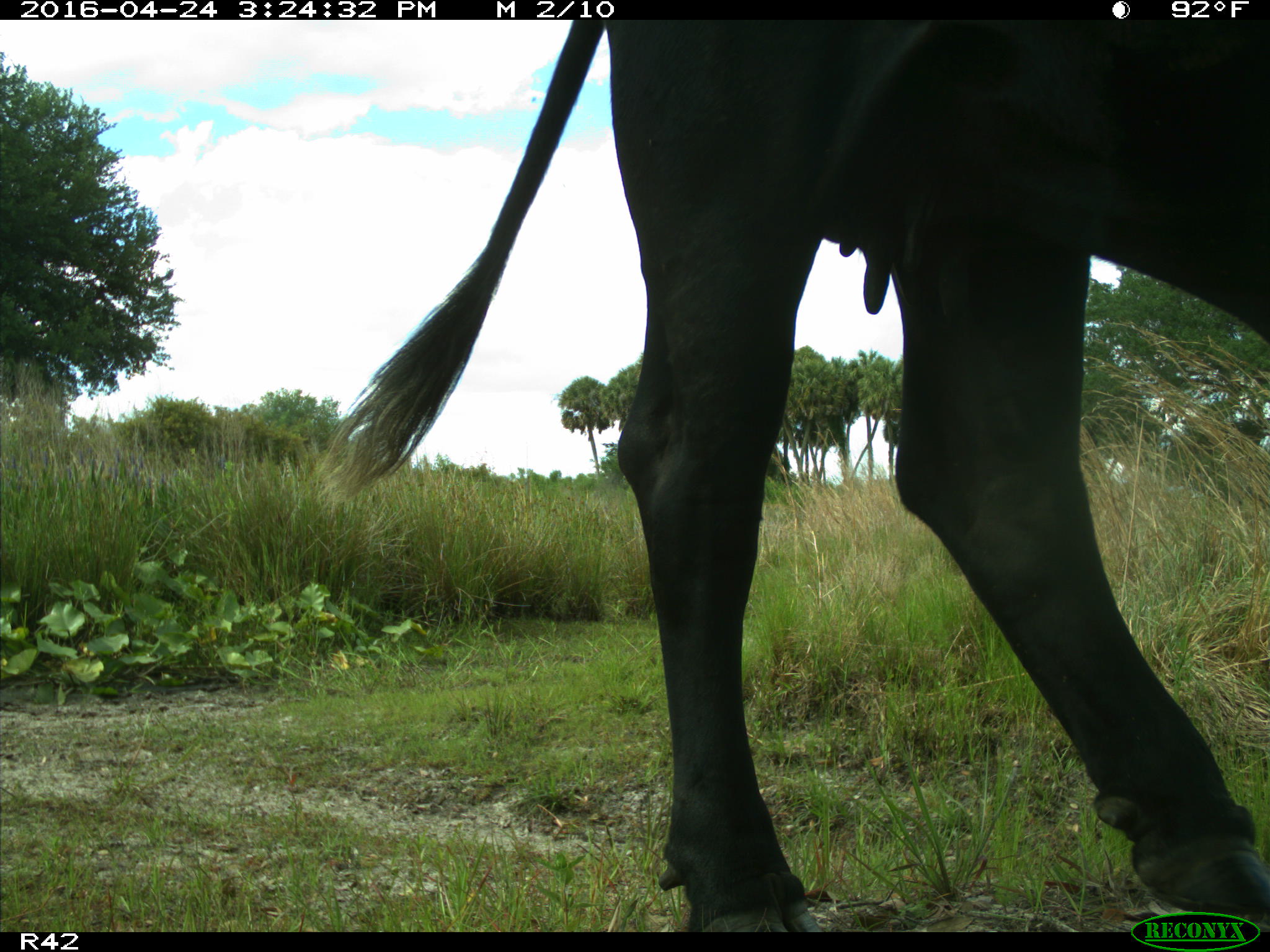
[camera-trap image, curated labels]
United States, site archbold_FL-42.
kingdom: Animalia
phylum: Chordata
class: Mammalia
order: Artiodactyla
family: Bovidae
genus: Bos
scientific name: Bos taurus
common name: domestic cow